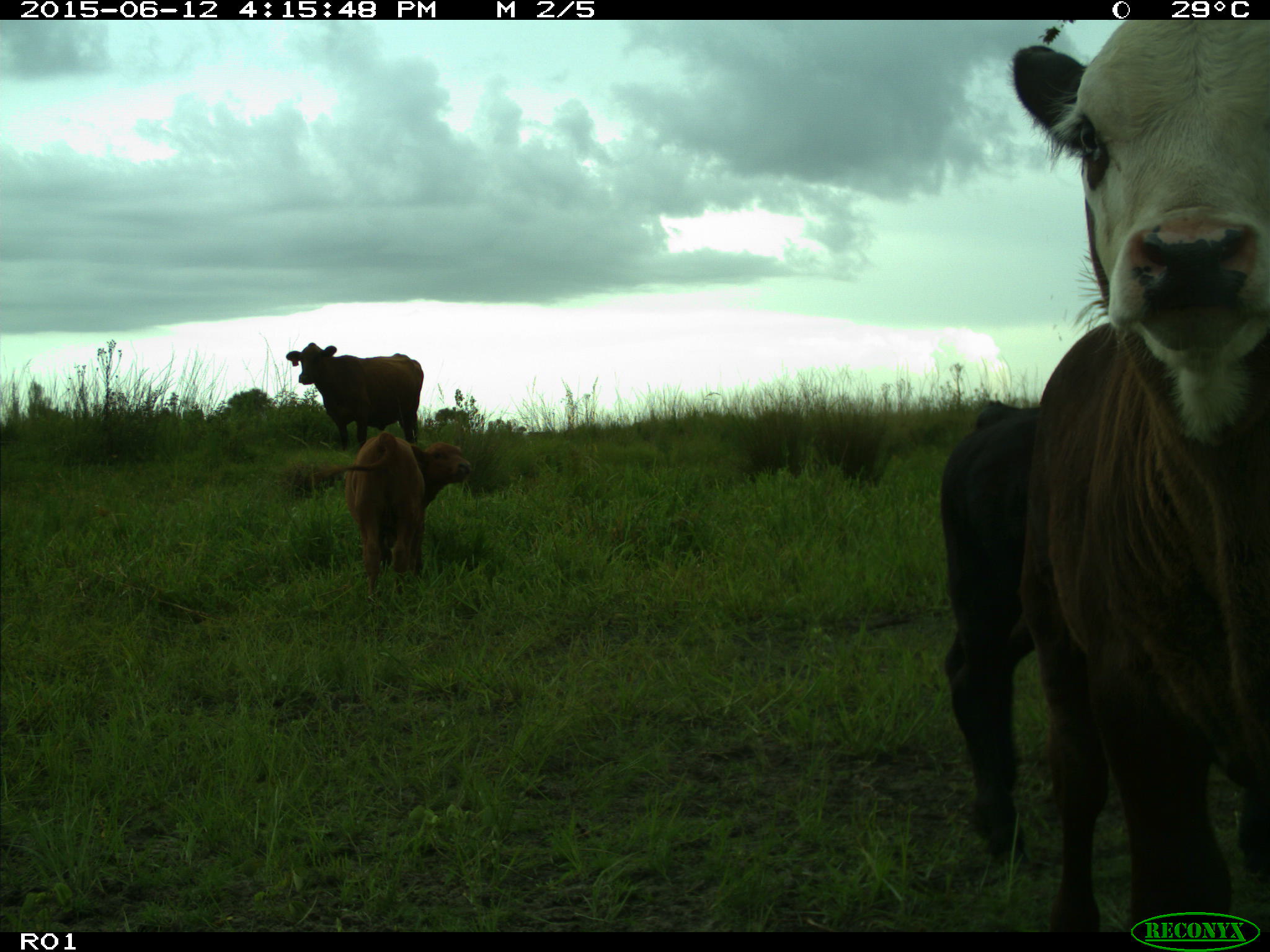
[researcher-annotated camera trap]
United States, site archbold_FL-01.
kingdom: Animalia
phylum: Chordata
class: Mammalia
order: Artiodactyla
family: Bovidae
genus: Bos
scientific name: Bos taurus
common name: domestic cow